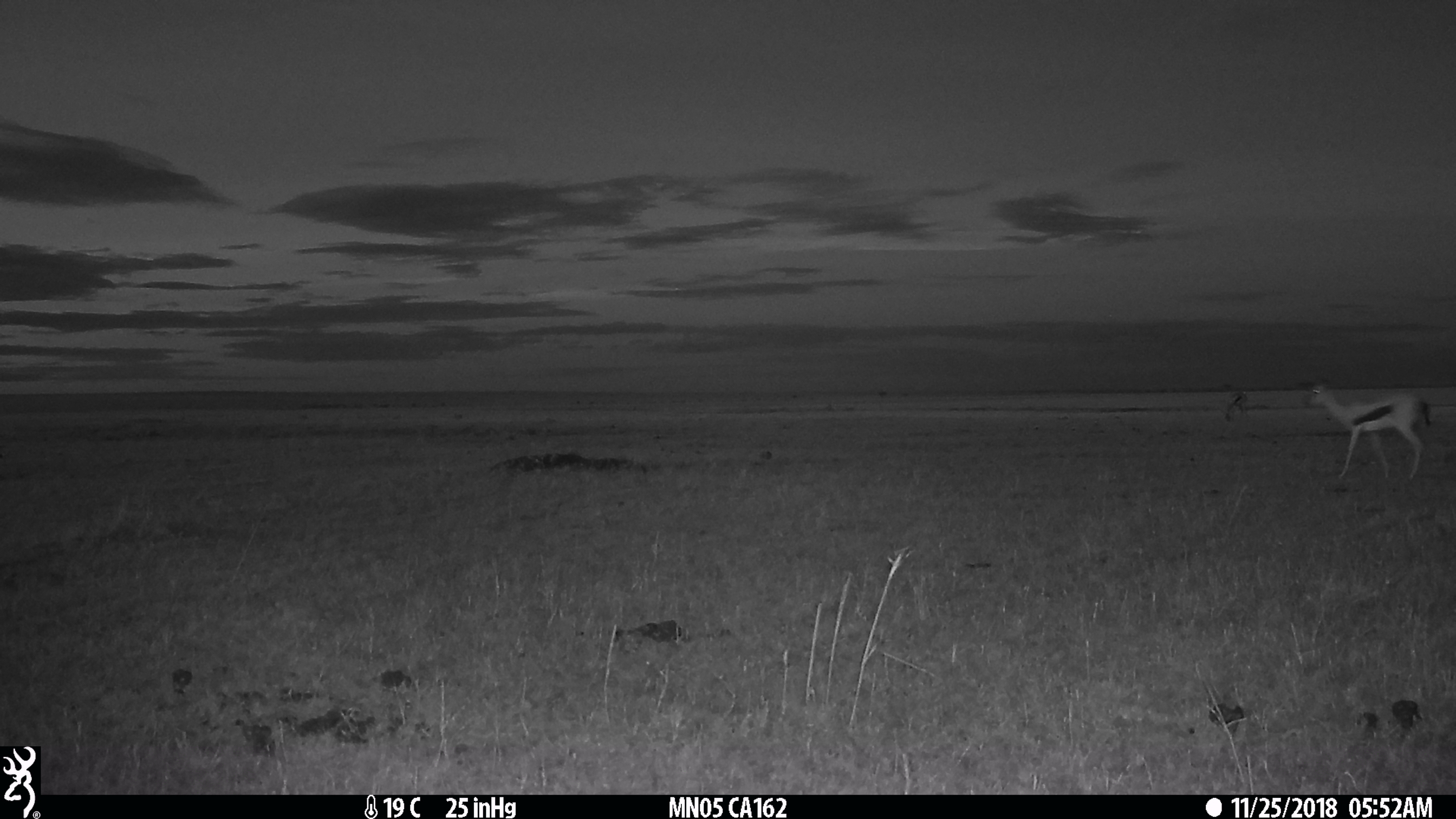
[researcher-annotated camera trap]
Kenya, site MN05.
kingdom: Animalia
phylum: Chordata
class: Mammalia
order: Artiodactyla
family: Bovidae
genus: Eudorcas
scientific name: Eudorcas thomsonii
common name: thomon's gazelle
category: gazelle thomsons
Gazelle thomsons (thomon's gazelle) (Eudorcas thomsonii).